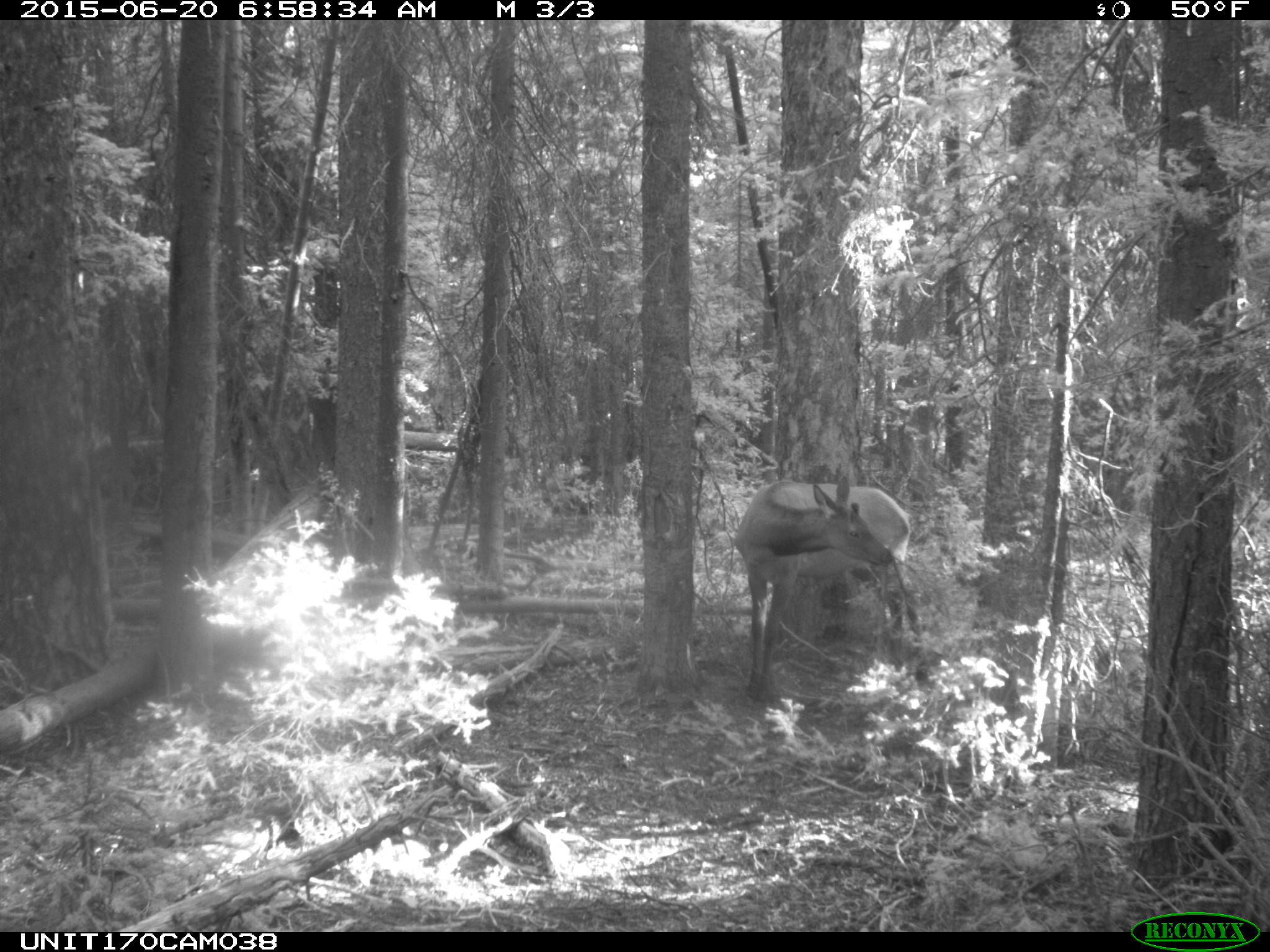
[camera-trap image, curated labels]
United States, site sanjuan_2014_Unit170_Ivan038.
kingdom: Animalia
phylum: Chordata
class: Mammalia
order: Artiodactyla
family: Cervidae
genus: Cervus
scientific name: Cervus elaphus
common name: red deer